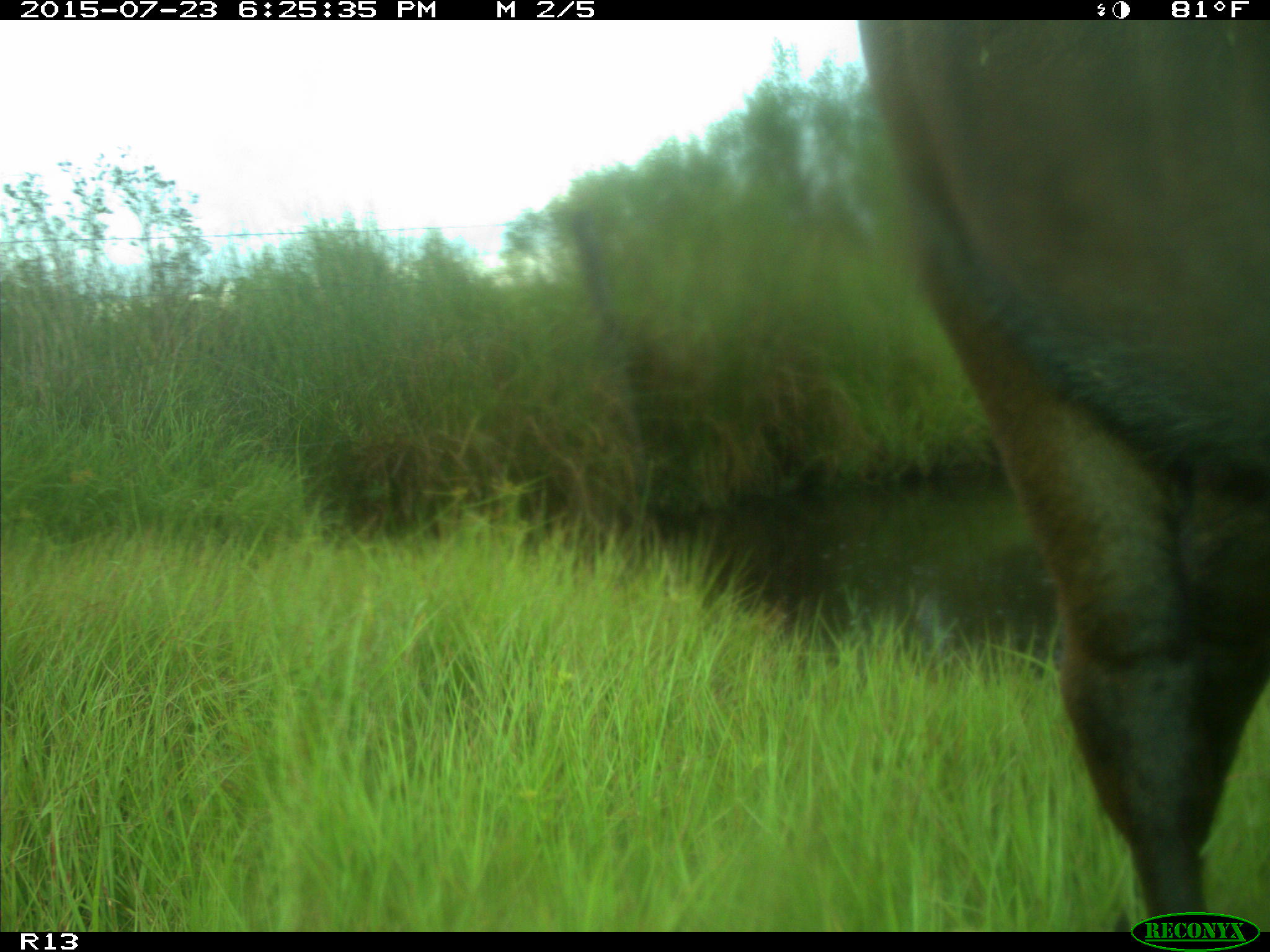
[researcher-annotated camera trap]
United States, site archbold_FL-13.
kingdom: Animalia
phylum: Chordata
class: Mammalia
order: Artiodactyla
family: Bovidae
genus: Bos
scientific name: Bos taurus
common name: domestic cow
Bos taurus (domestic cow).